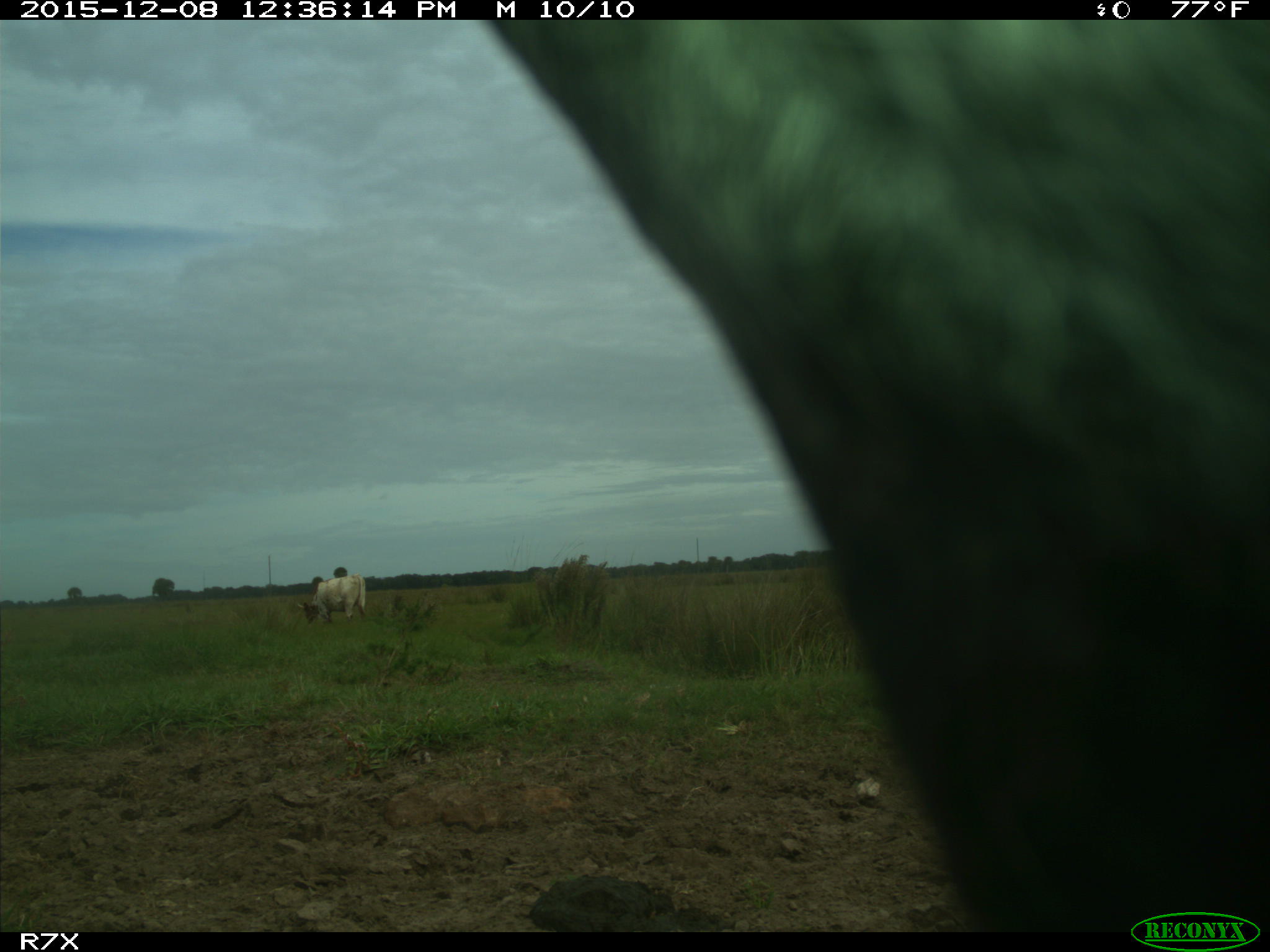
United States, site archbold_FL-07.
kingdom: Animalia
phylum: Chordata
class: Mammalia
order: Artiodactyla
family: Bovidae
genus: Bos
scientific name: Bos taurus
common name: domestic cow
Bos taurus (domestic cow).